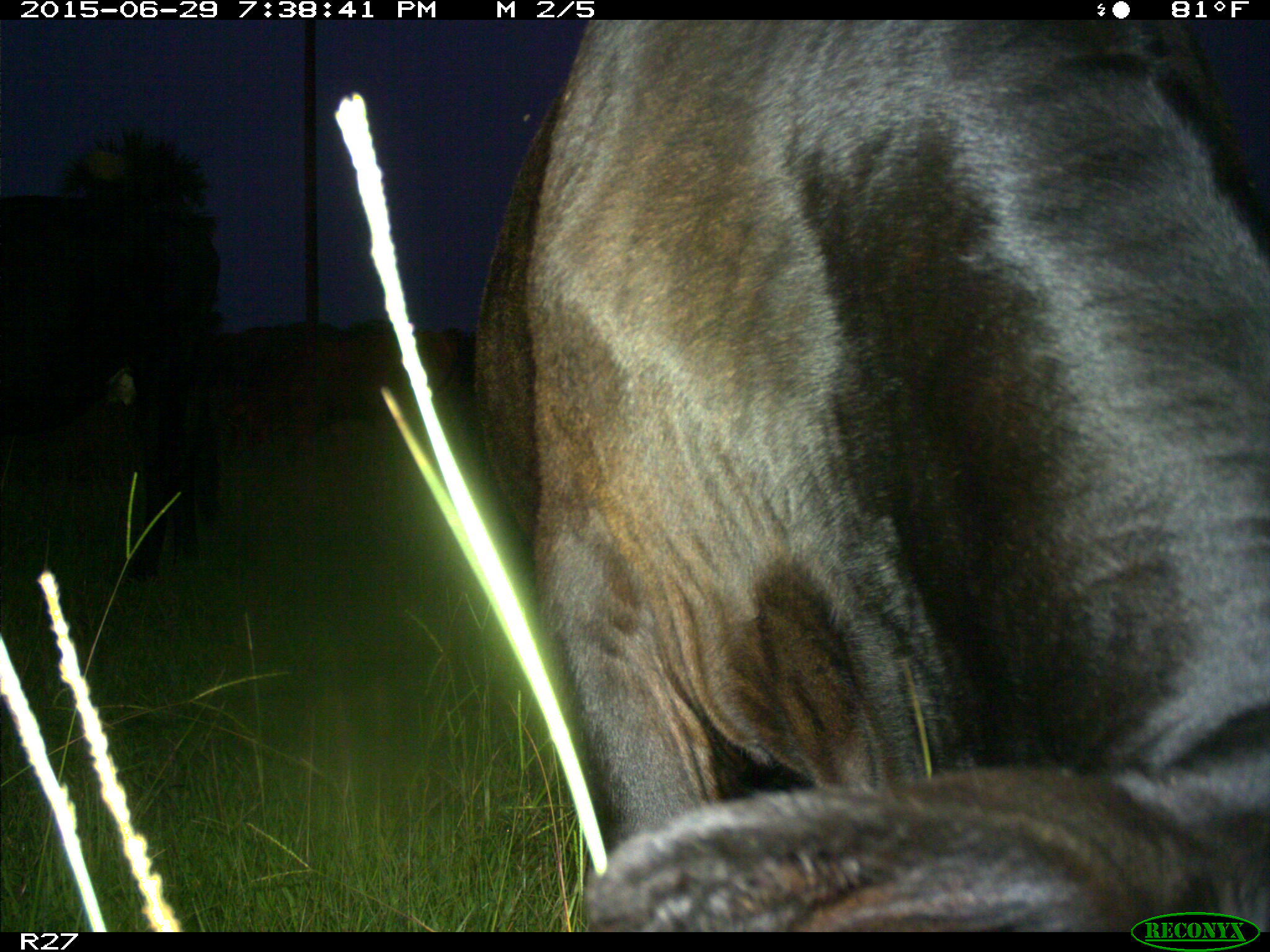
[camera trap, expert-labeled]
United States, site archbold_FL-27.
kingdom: Animalia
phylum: Chordata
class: Mammalia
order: Artiodactyla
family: Bovidae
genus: Bos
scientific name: Bos taurus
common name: domestic cow